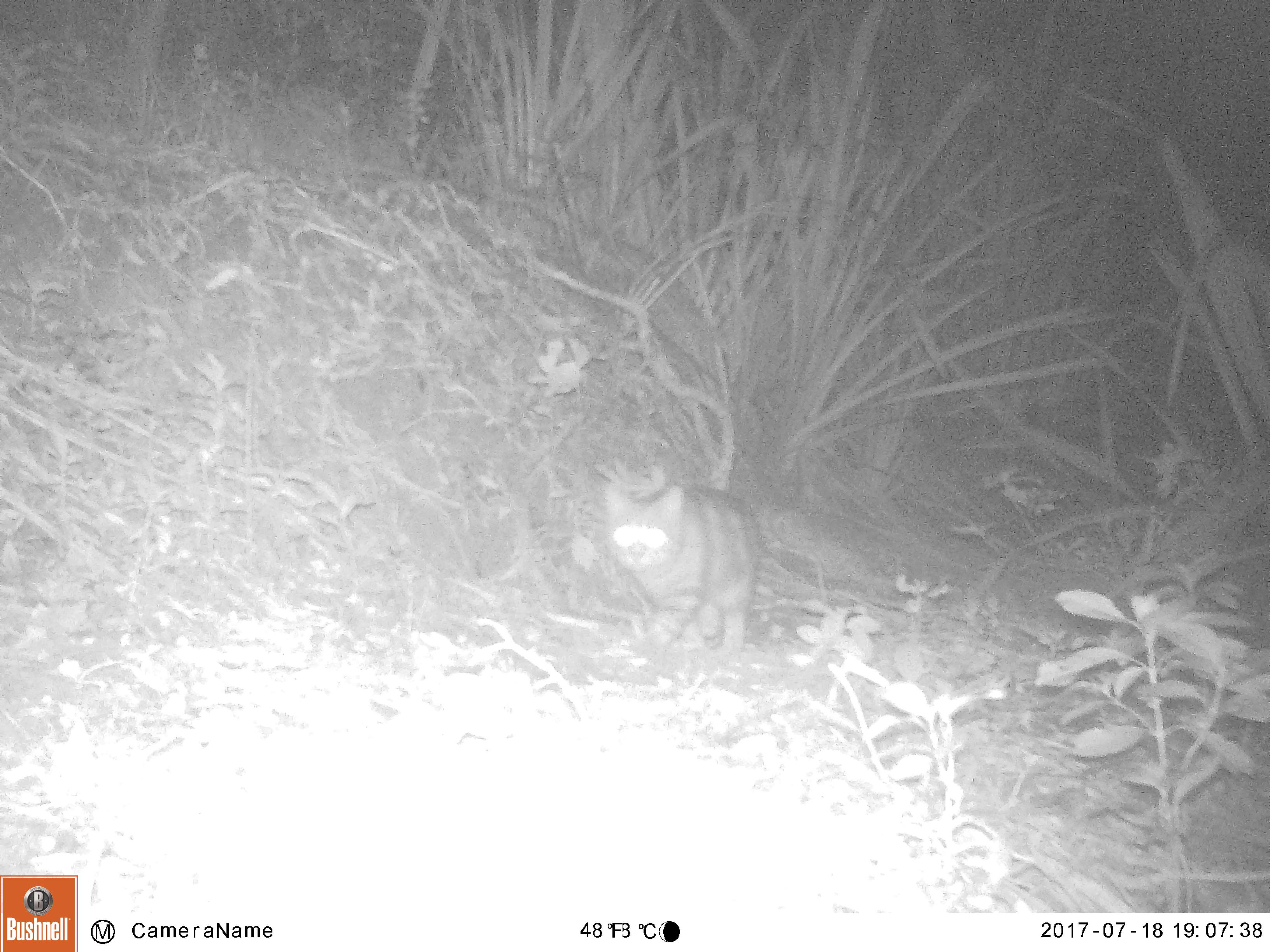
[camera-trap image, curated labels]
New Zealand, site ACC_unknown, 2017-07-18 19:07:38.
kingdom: Animalia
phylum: Chordata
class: Mammalia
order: Carnivora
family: Felidae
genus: Felis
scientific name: Felis catus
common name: domestic cat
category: cat